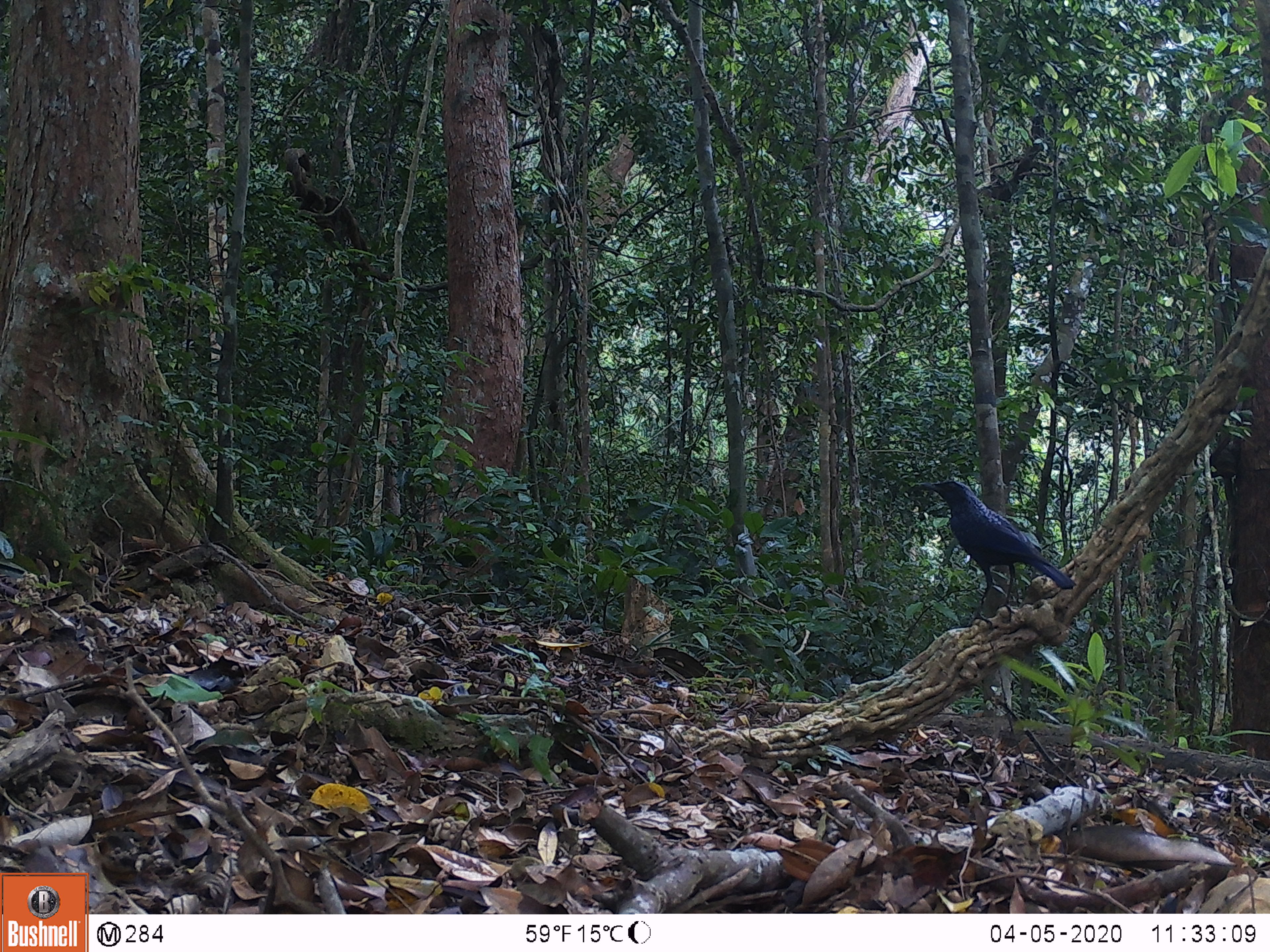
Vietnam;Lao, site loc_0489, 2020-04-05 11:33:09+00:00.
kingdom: Animalia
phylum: Chordata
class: Aves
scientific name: Aves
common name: bird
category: unidentified bird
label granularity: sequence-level